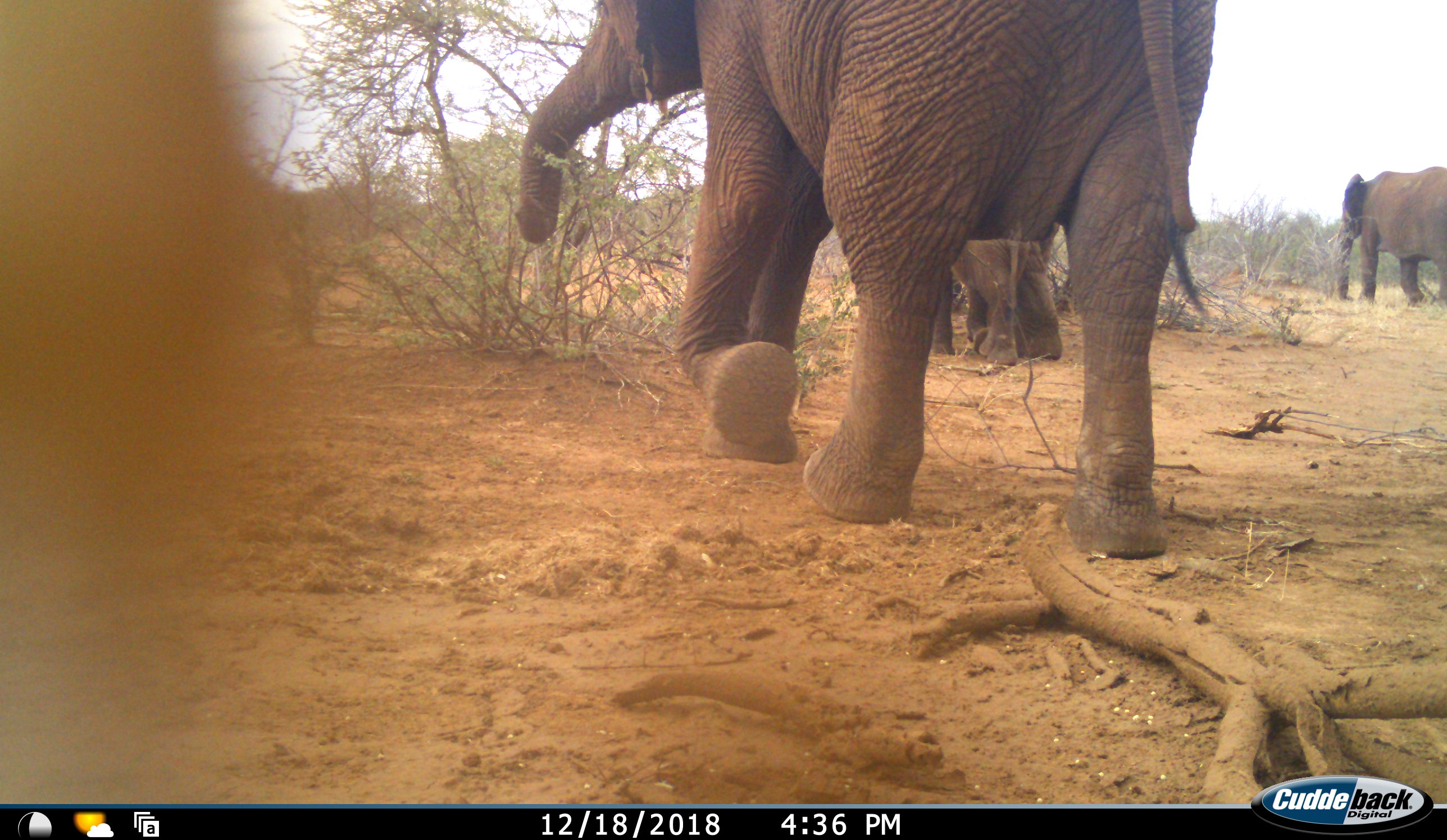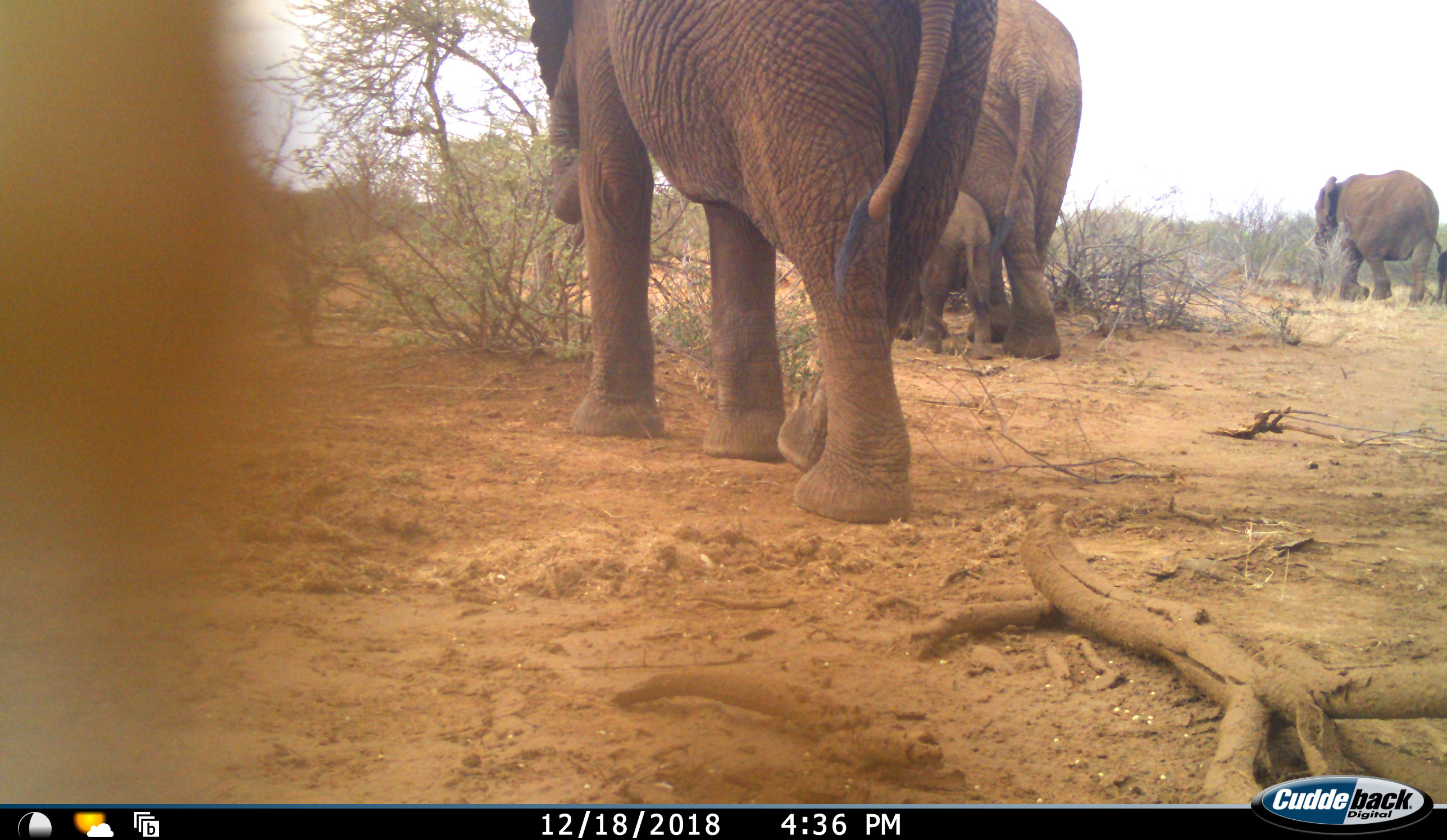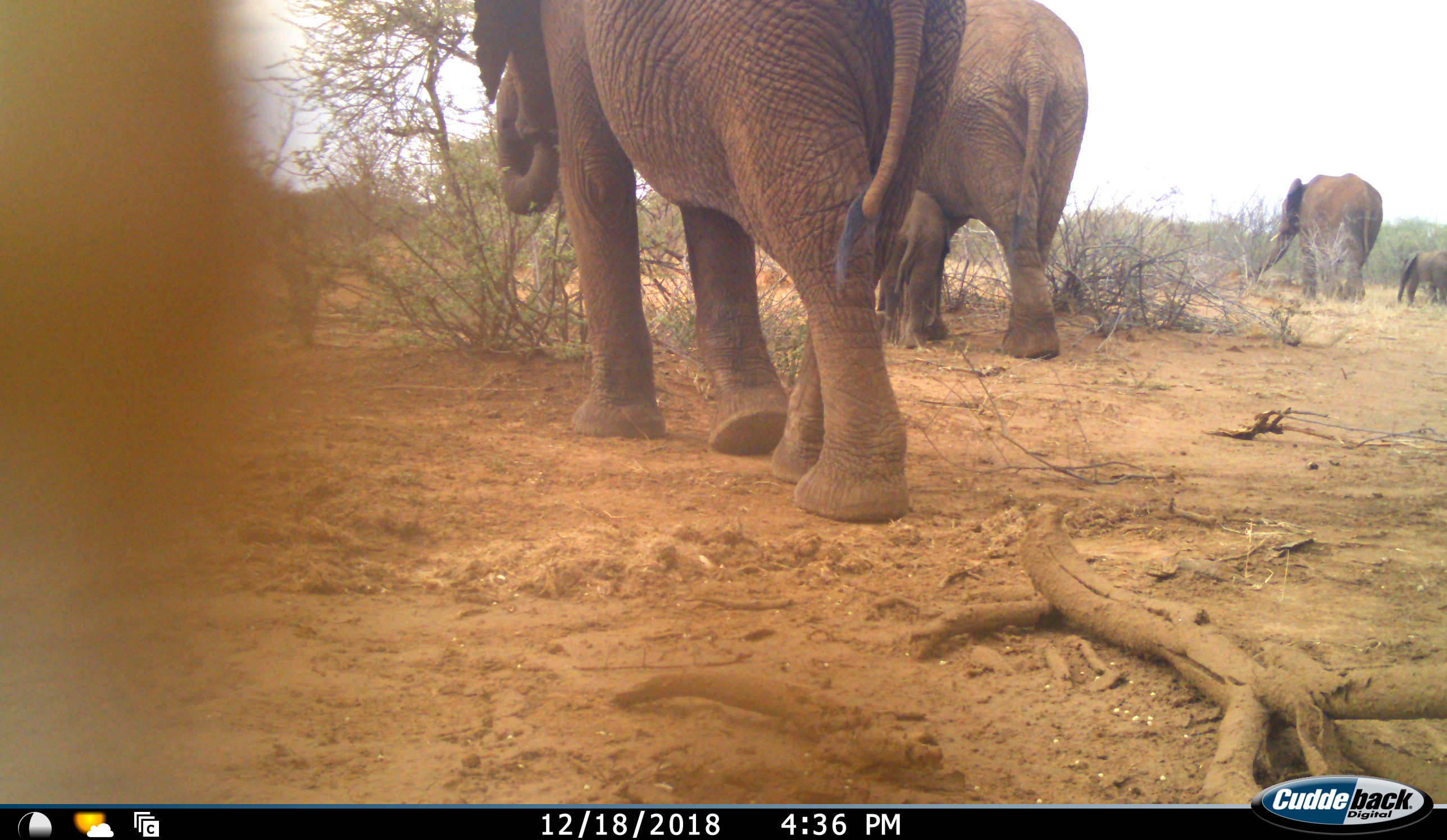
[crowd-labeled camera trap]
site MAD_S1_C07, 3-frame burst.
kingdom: Animalia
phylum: Chordata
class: Mammalia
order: Proboscidea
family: Elephantidae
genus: Loxodonta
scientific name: Loxodonta africana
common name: african bush elephant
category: elephant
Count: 5.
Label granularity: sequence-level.